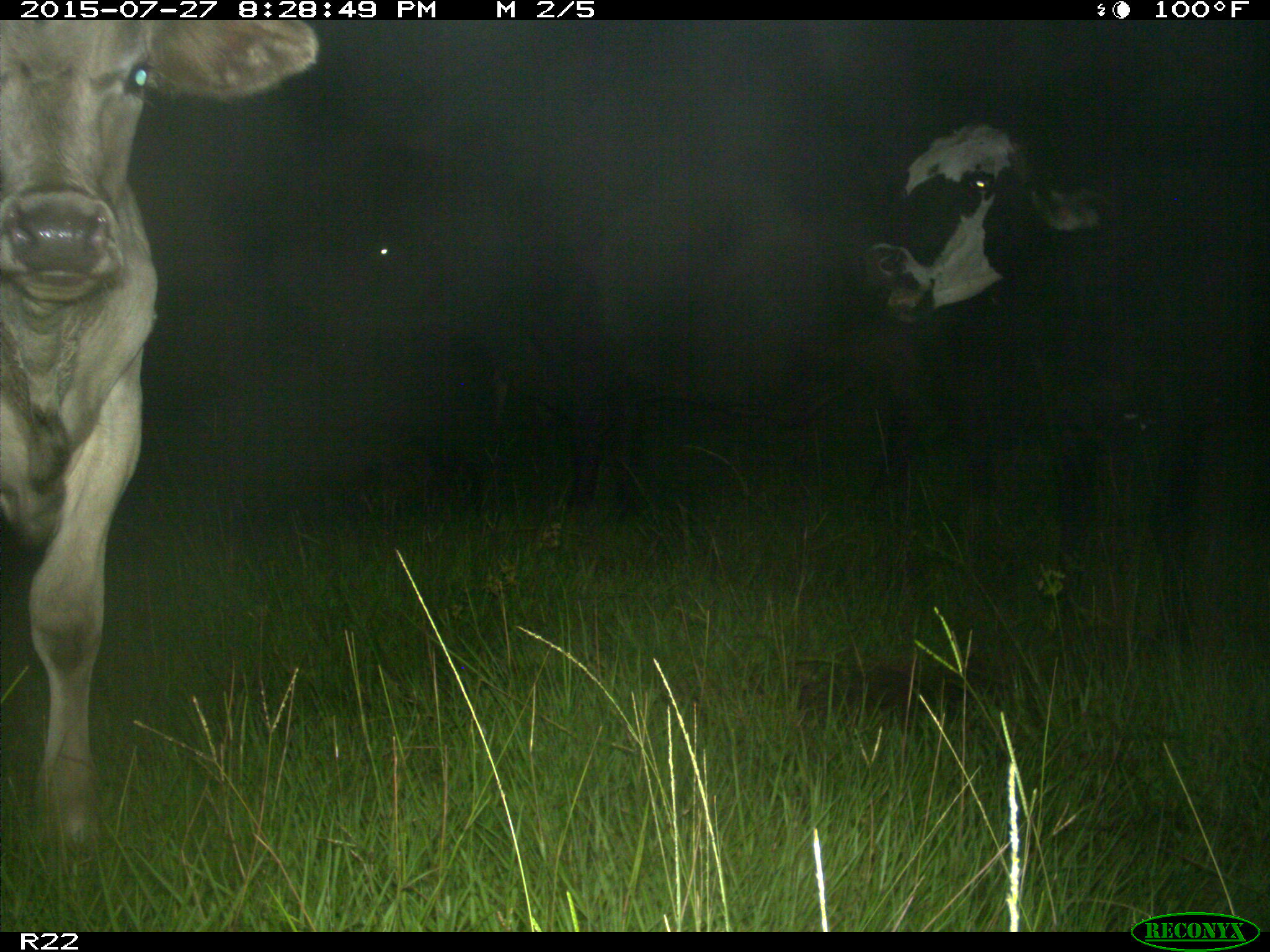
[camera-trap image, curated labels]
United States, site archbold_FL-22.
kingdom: Animalia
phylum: Chordata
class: Mammalia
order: Artiodactyla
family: Bovidae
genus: Bos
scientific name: Bos taurus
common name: domestic cow